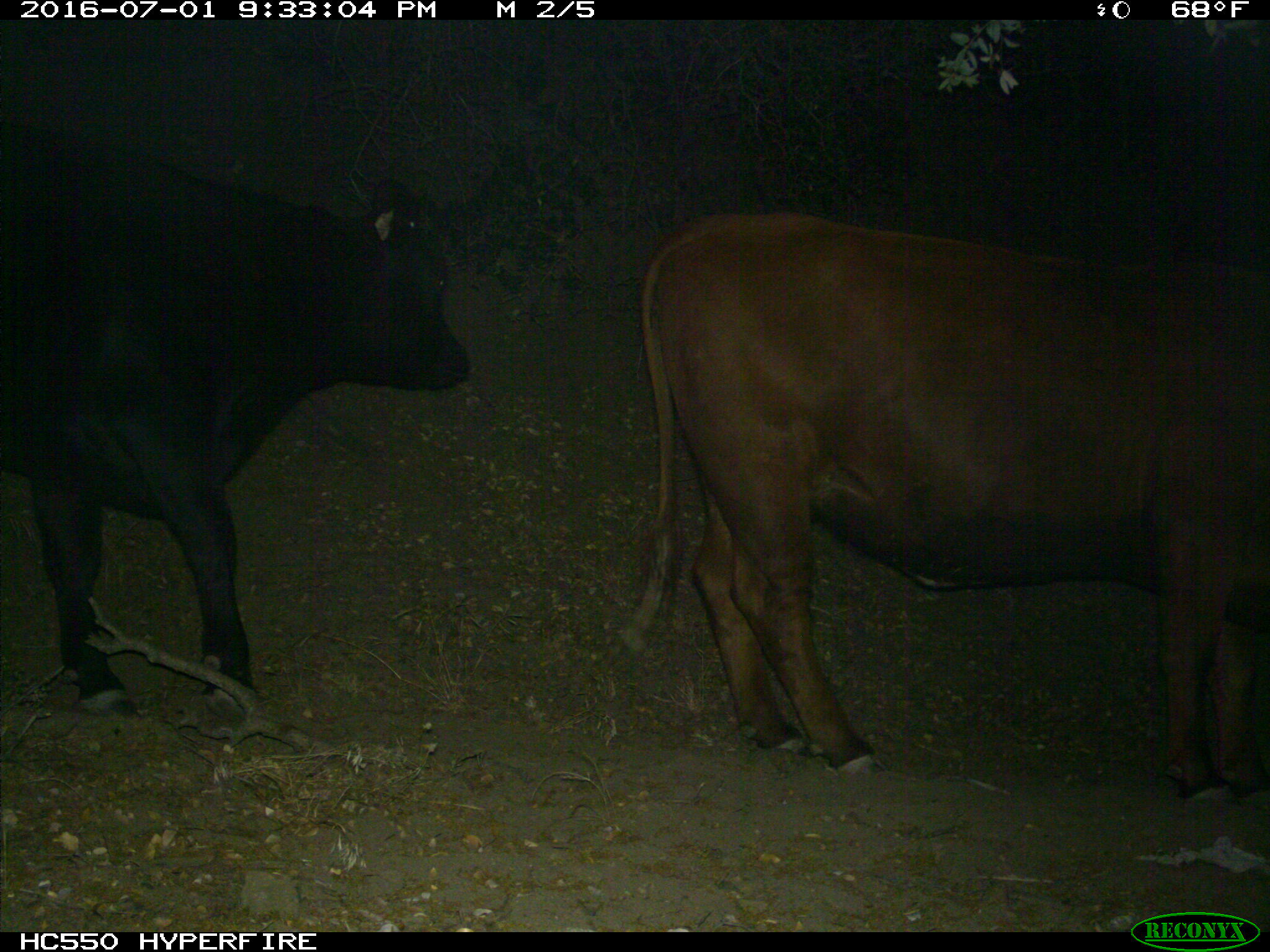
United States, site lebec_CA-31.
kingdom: Animalia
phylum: Chordata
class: Mammalia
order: Artiodactyla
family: Bovidae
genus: Bos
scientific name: Bos taurus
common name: domestic cow